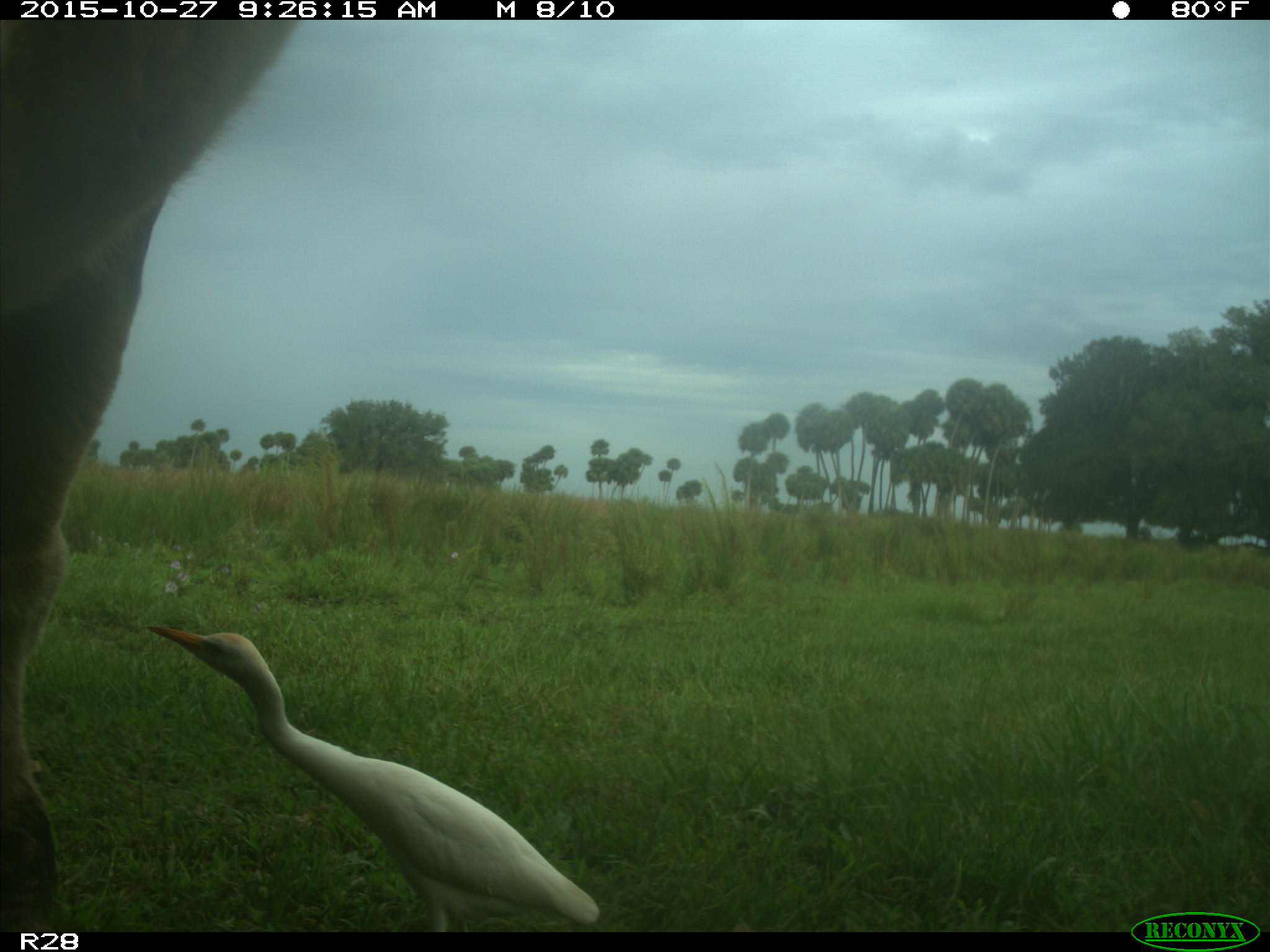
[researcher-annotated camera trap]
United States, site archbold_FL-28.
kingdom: Animalia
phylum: Chordata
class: Mammalia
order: Artiodactyla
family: Bovidae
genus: Bos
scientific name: Bos taurus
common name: domestic cow